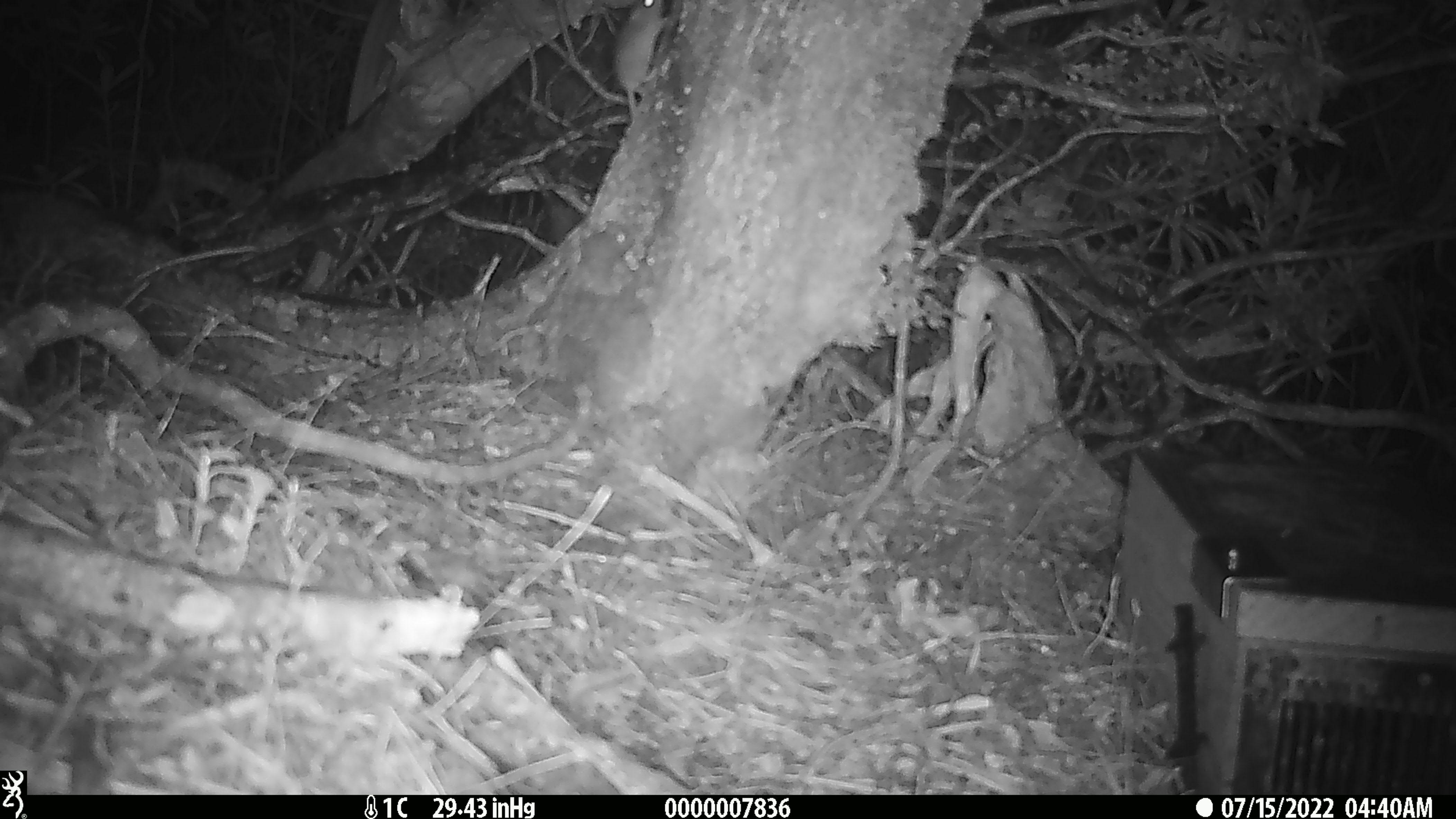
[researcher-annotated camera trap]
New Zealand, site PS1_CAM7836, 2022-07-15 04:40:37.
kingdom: Animalia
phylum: Chordata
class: Mammalia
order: Rodentia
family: Muridae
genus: Mus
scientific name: Mus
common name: mouse